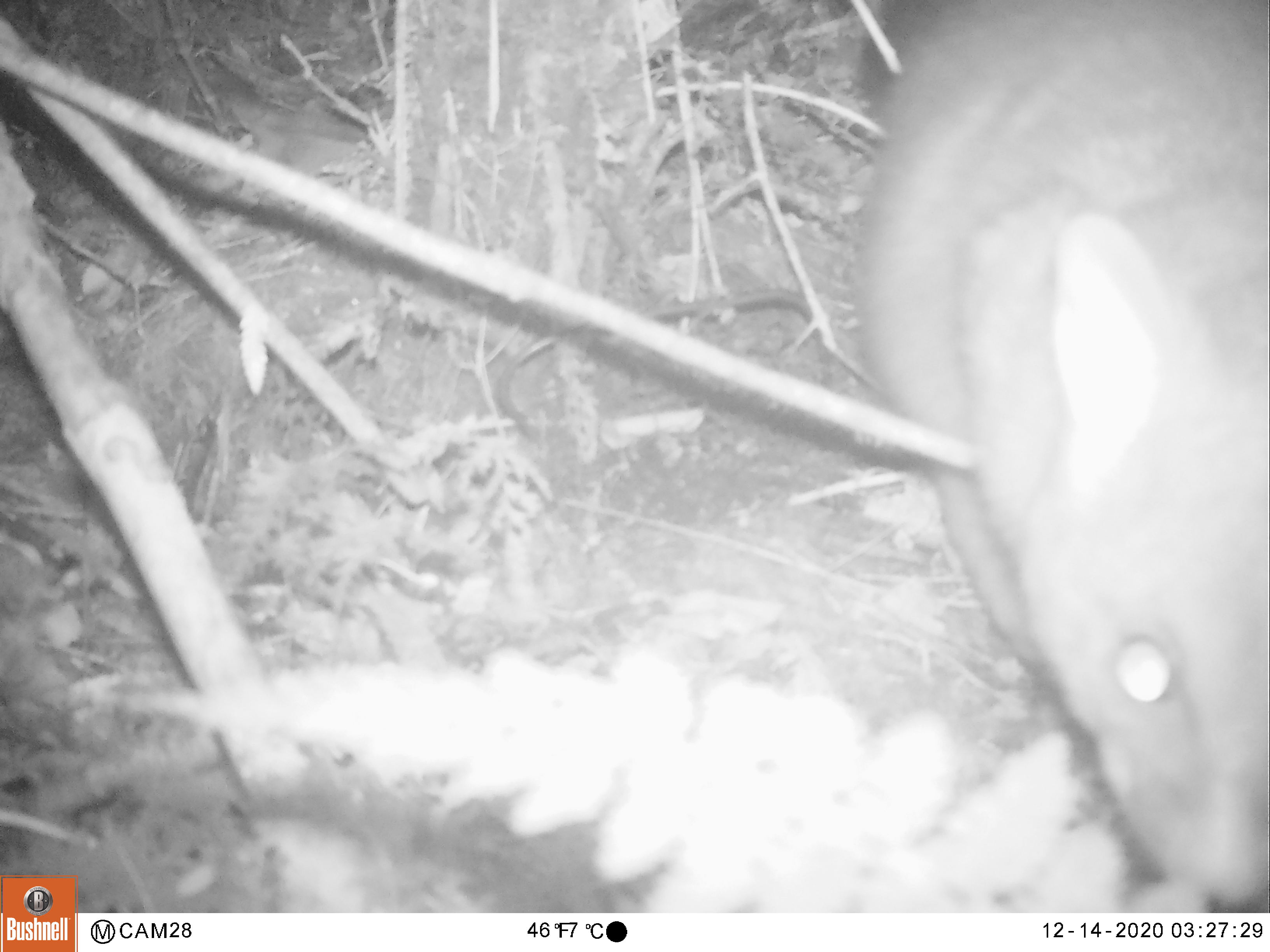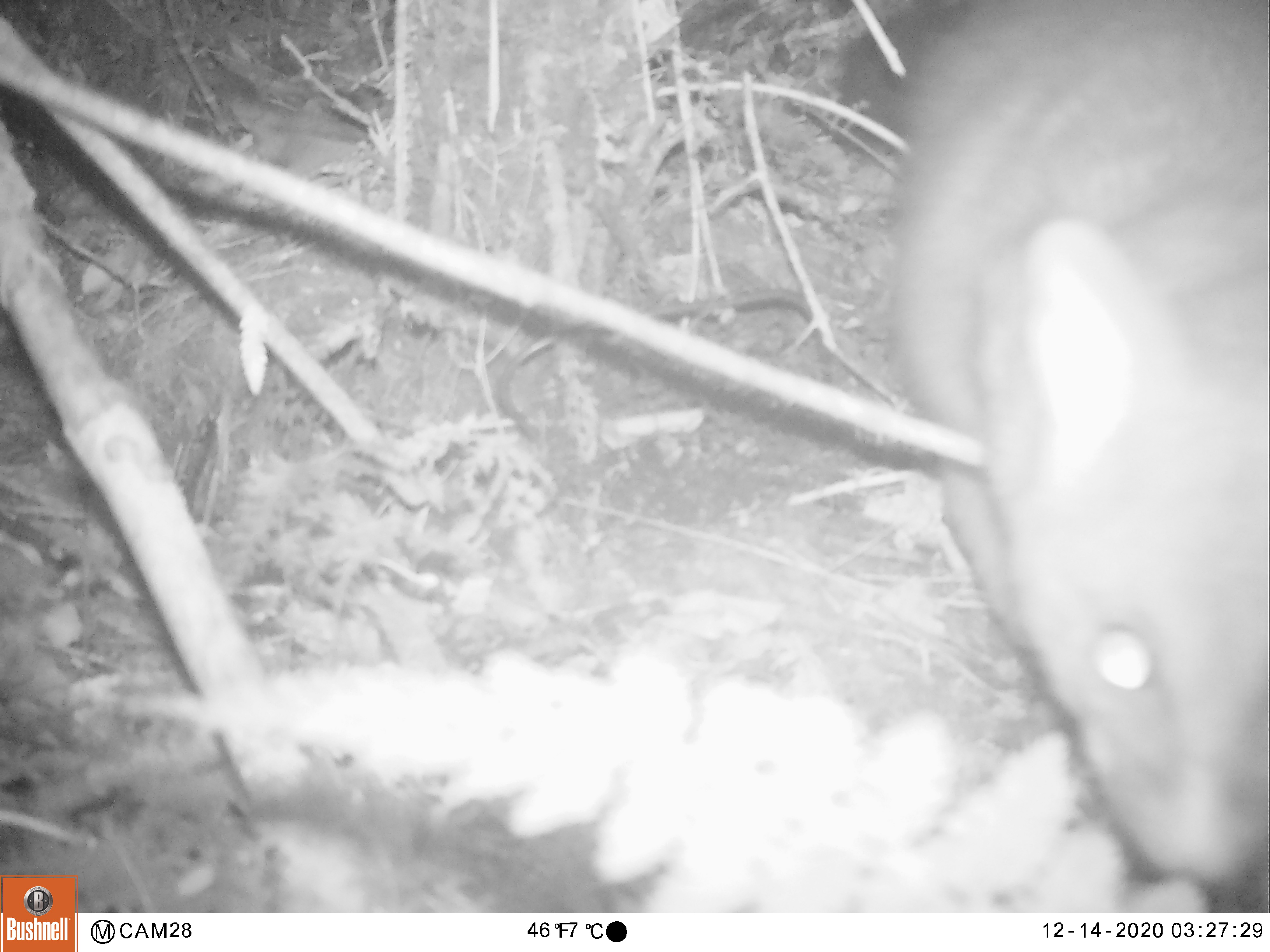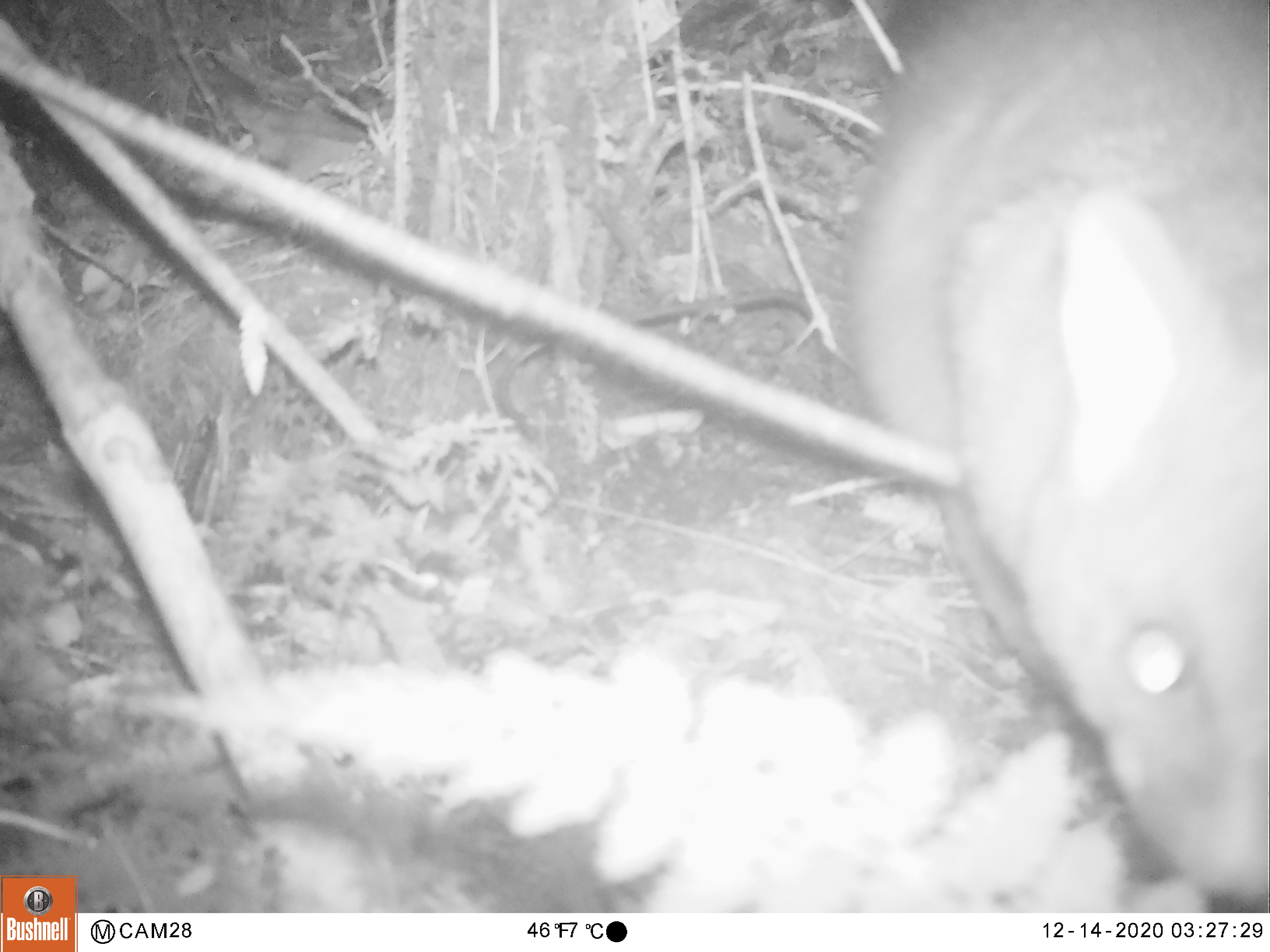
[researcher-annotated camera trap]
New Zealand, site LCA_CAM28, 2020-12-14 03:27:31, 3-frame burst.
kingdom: Animalia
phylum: Chordata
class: Mammalia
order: Diprotodontia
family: Phalangeridae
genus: Trichosurus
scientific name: Trichosurus vulpecula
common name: common brushtail possum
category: possum